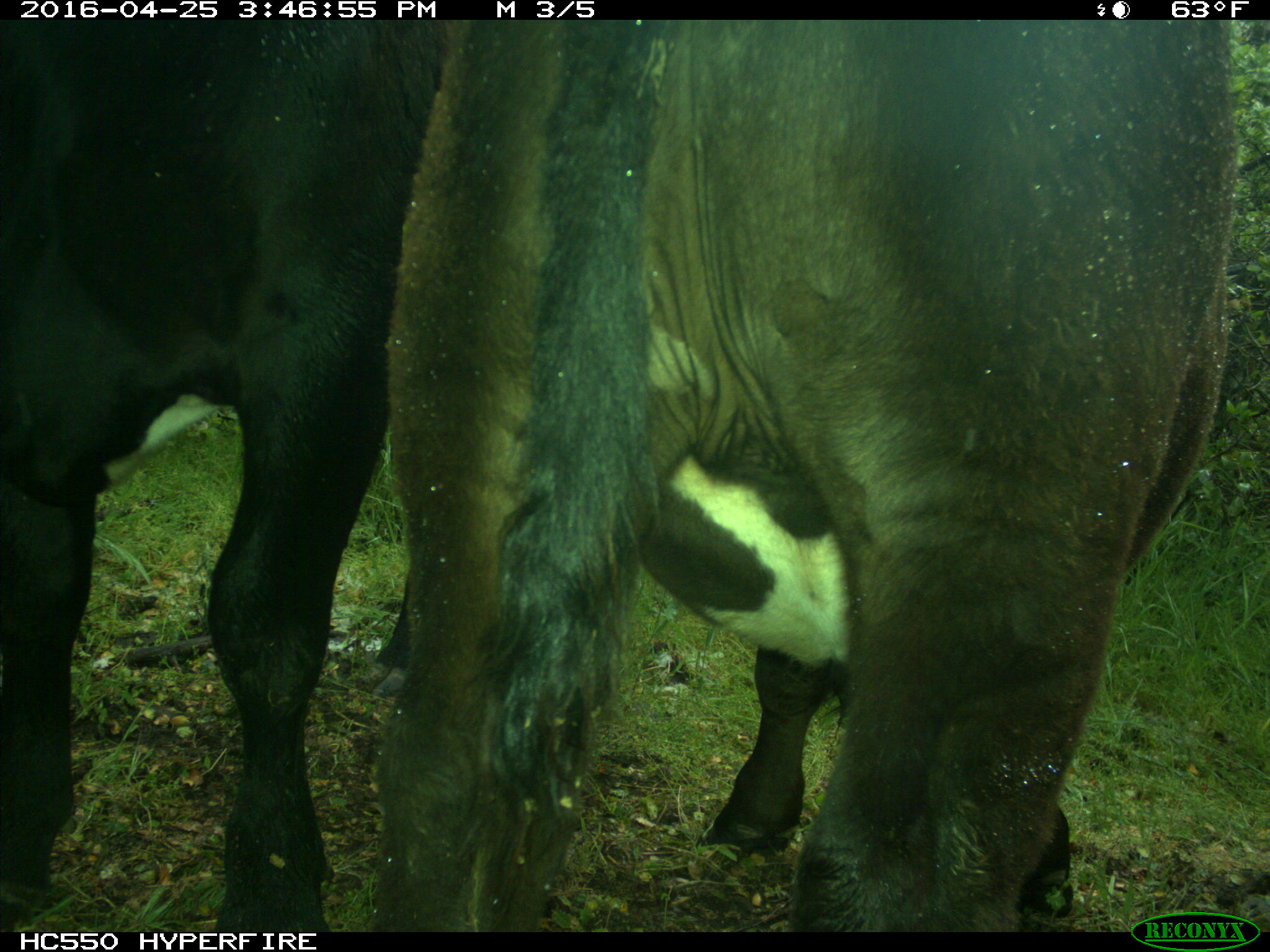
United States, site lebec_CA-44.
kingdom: Animalia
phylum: Chordata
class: Mammalia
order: Artiodactyla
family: Bovidae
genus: Bos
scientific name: Bos taurus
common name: domestic cow